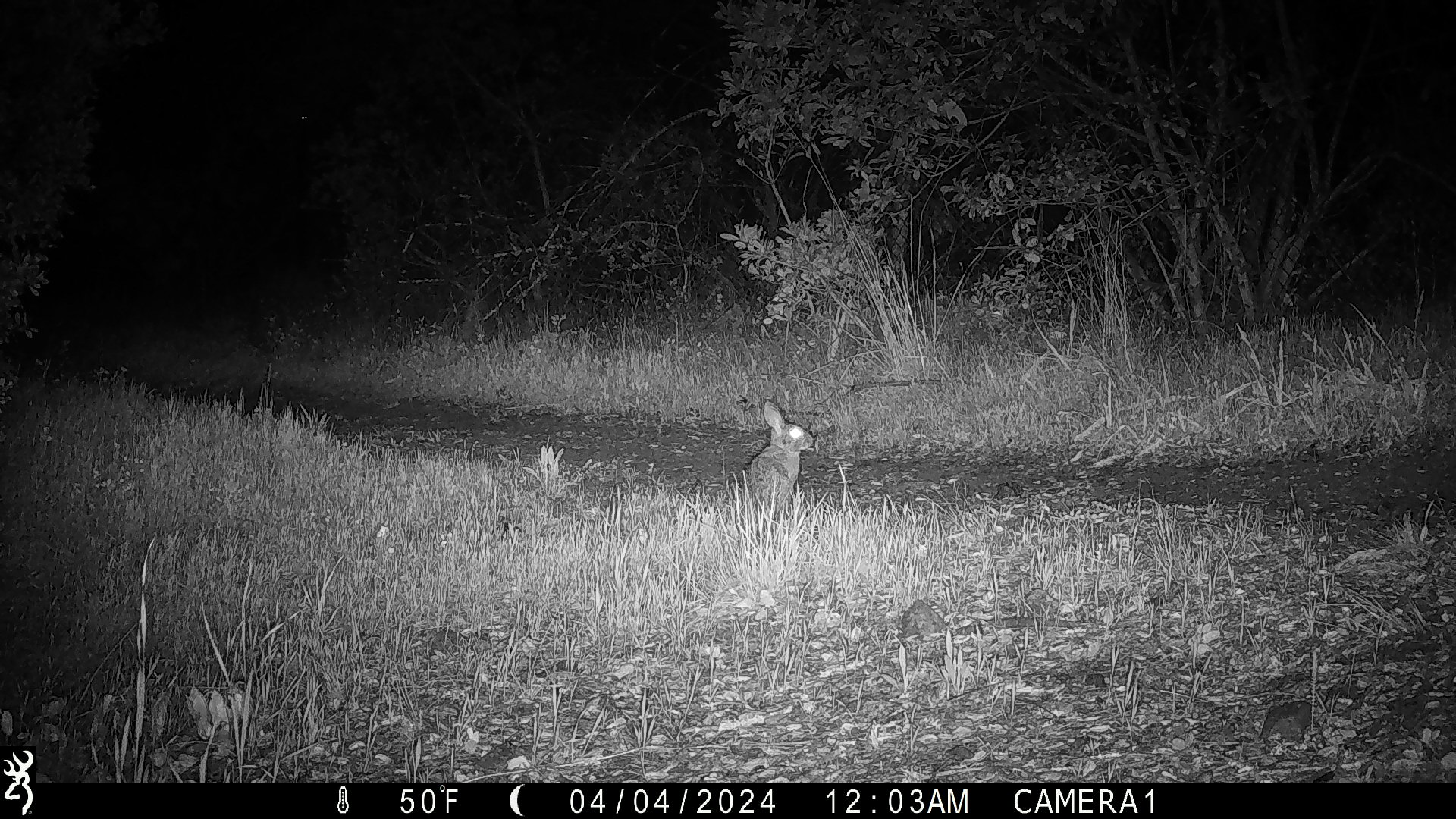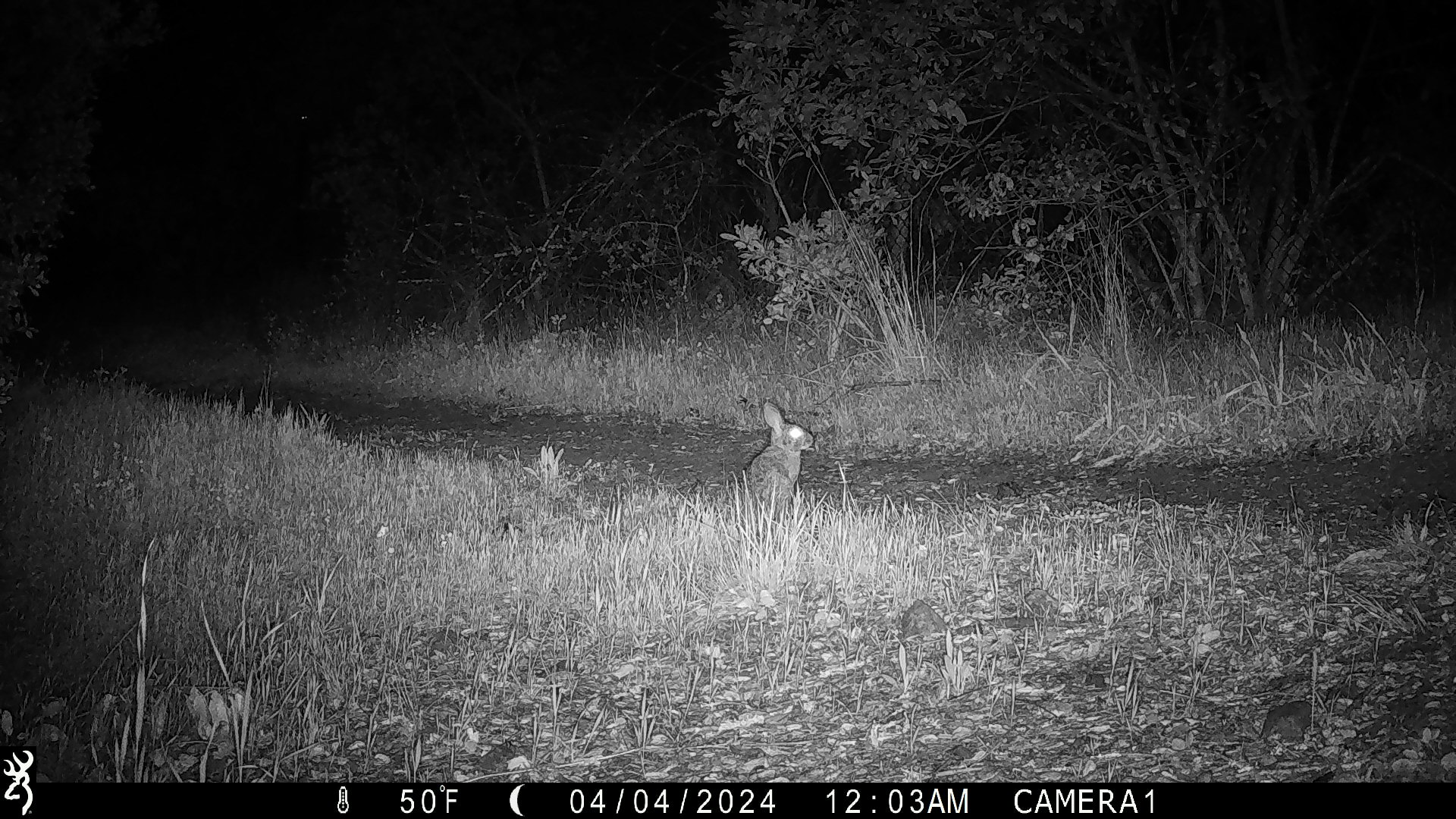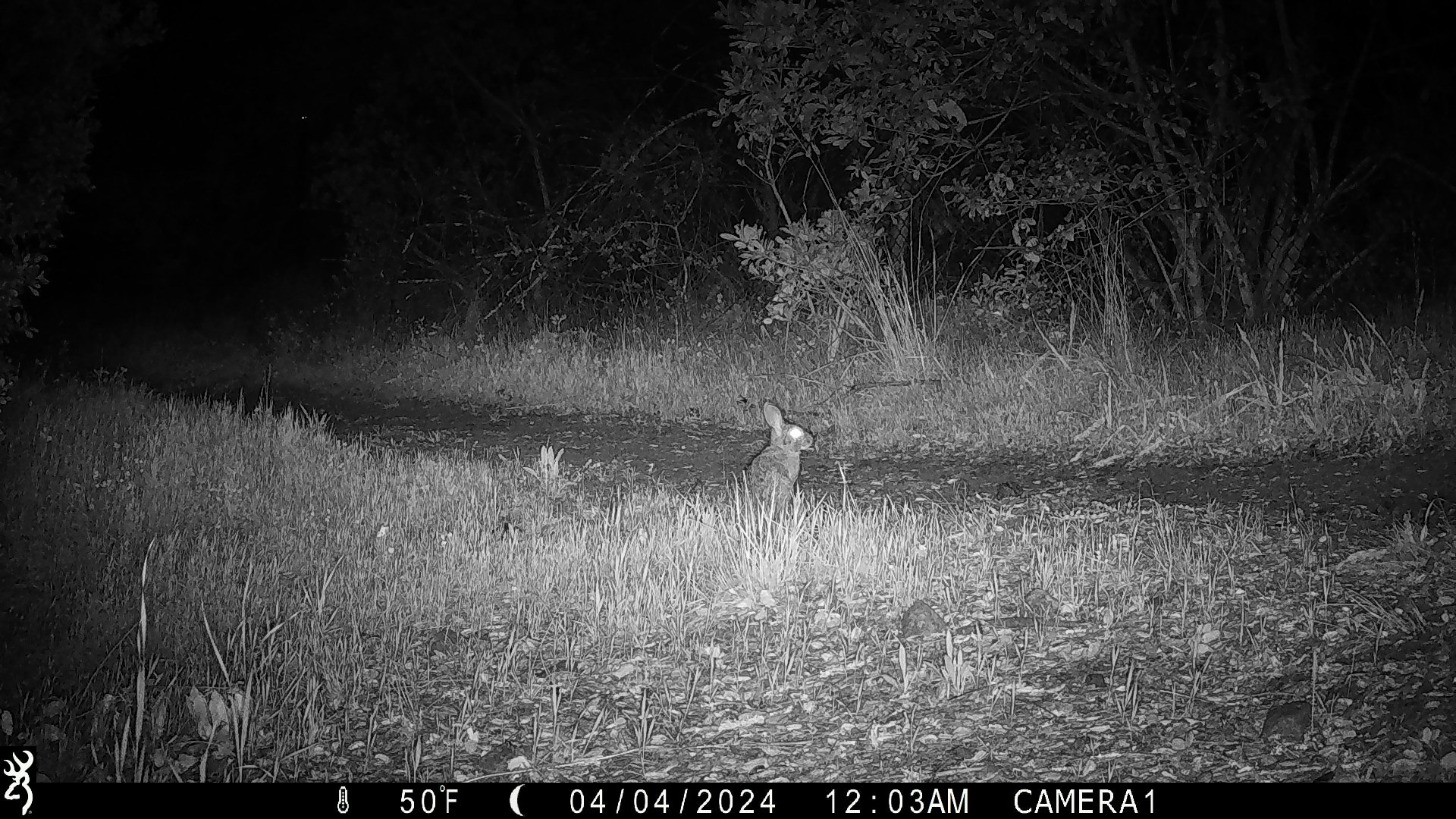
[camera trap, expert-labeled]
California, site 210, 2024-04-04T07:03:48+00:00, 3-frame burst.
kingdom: Animalia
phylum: Chordata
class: Mammalia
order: Lagomorpha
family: Leporidae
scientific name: Leporidae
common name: rabbit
Rabbit (Leporidae).